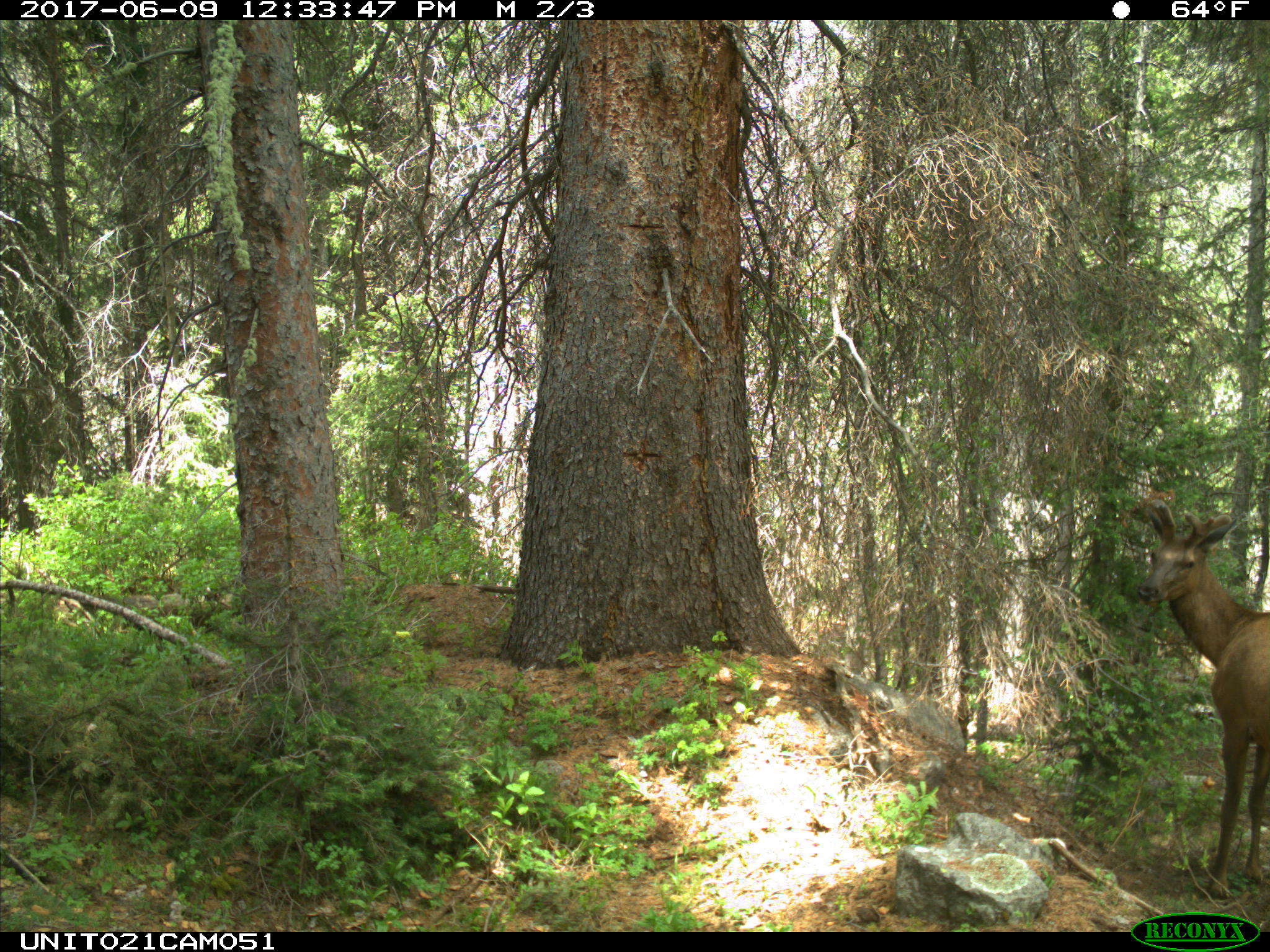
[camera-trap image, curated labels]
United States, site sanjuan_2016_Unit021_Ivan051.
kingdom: Animalia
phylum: Chordata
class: Mammalia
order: Artiodactyla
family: Cervidae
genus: Cervus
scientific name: Cervus elaphus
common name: red deer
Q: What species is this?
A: Cervus elaphus (red deer).